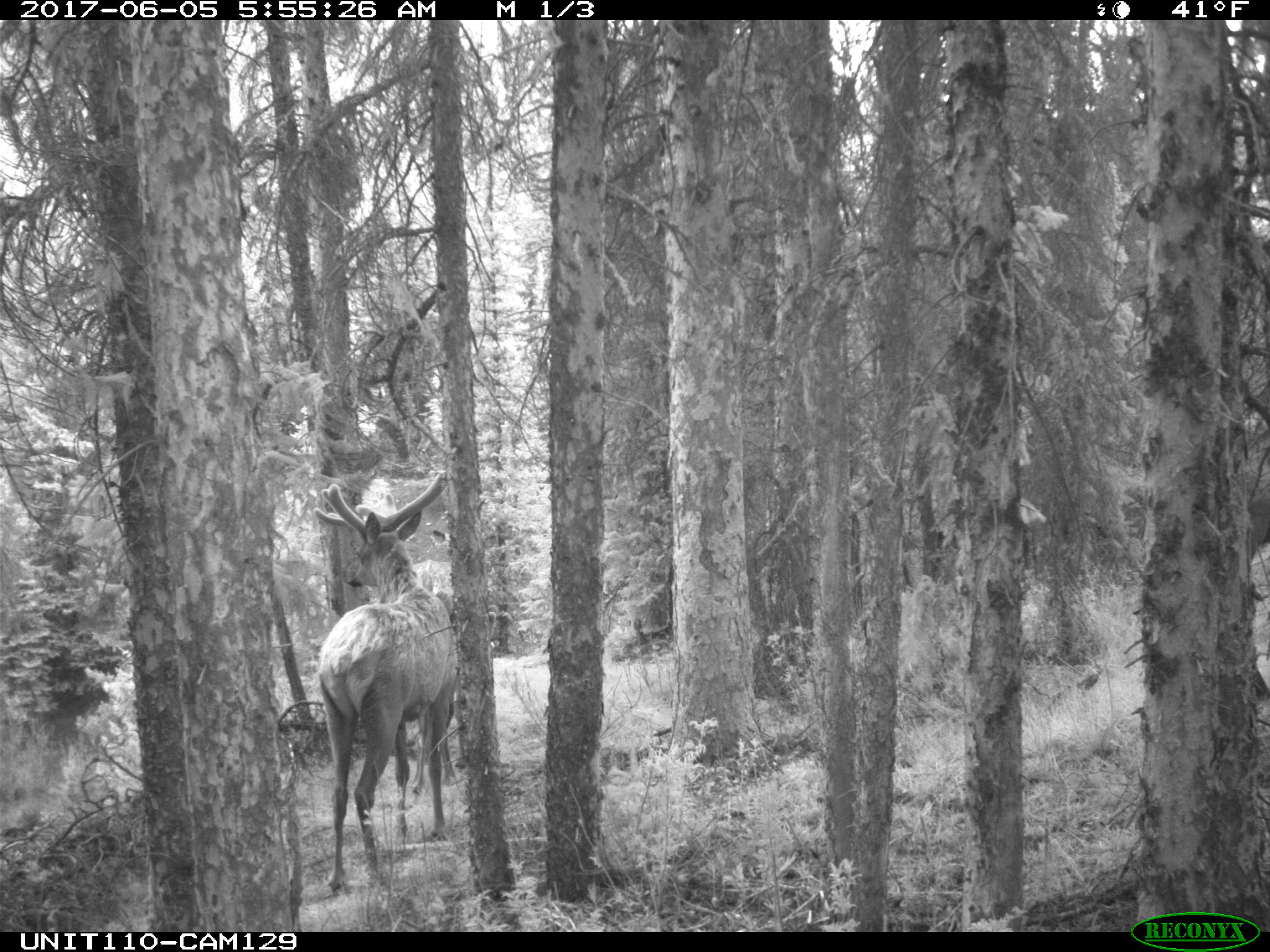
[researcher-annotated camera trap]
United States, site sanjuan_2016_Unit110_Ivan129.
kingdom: Animalia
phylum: Chordata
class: Mammalia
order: Artiodactyla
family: Cervidae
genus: Cervus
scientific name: Cervus elaphus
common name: red deer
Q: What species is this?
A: Cervus elaphus (red deer).